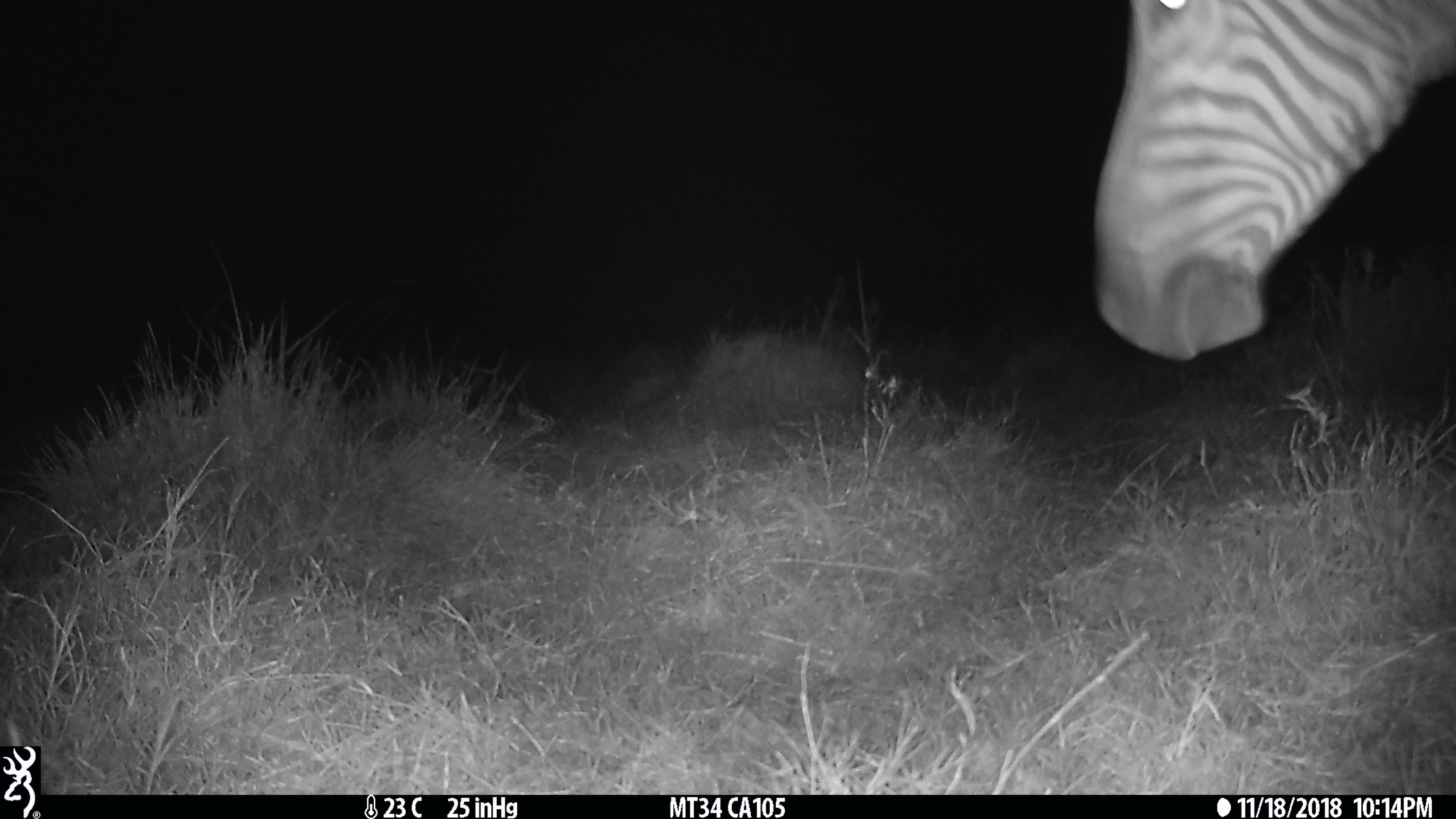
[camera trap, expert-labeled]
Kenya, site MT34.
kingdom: Animalia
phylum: Chordata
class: Mammalia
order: Perissodactyla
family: Equidae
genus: Equus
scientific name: Equus quagga burchellii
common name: burchell's zebra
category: zebra